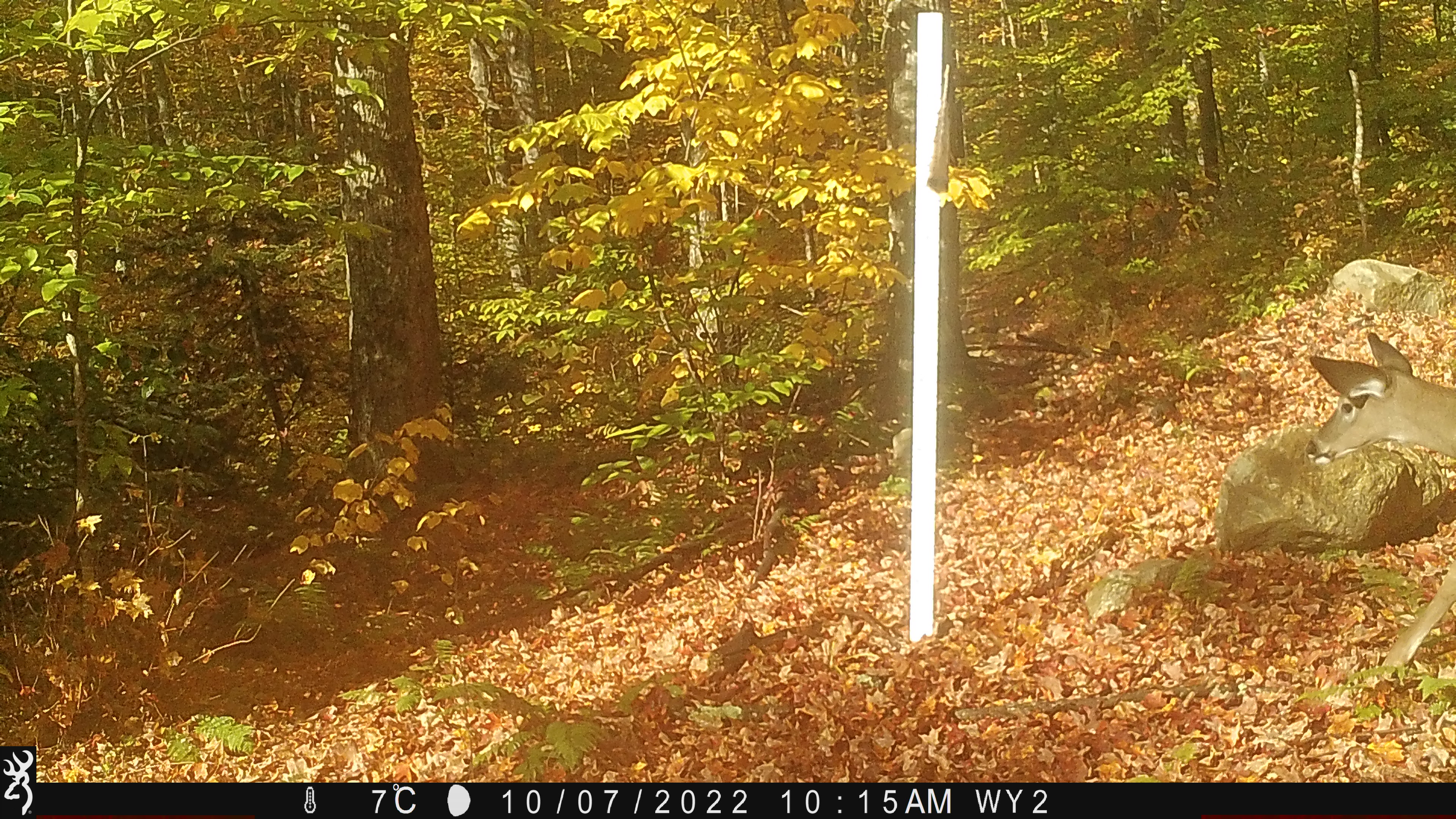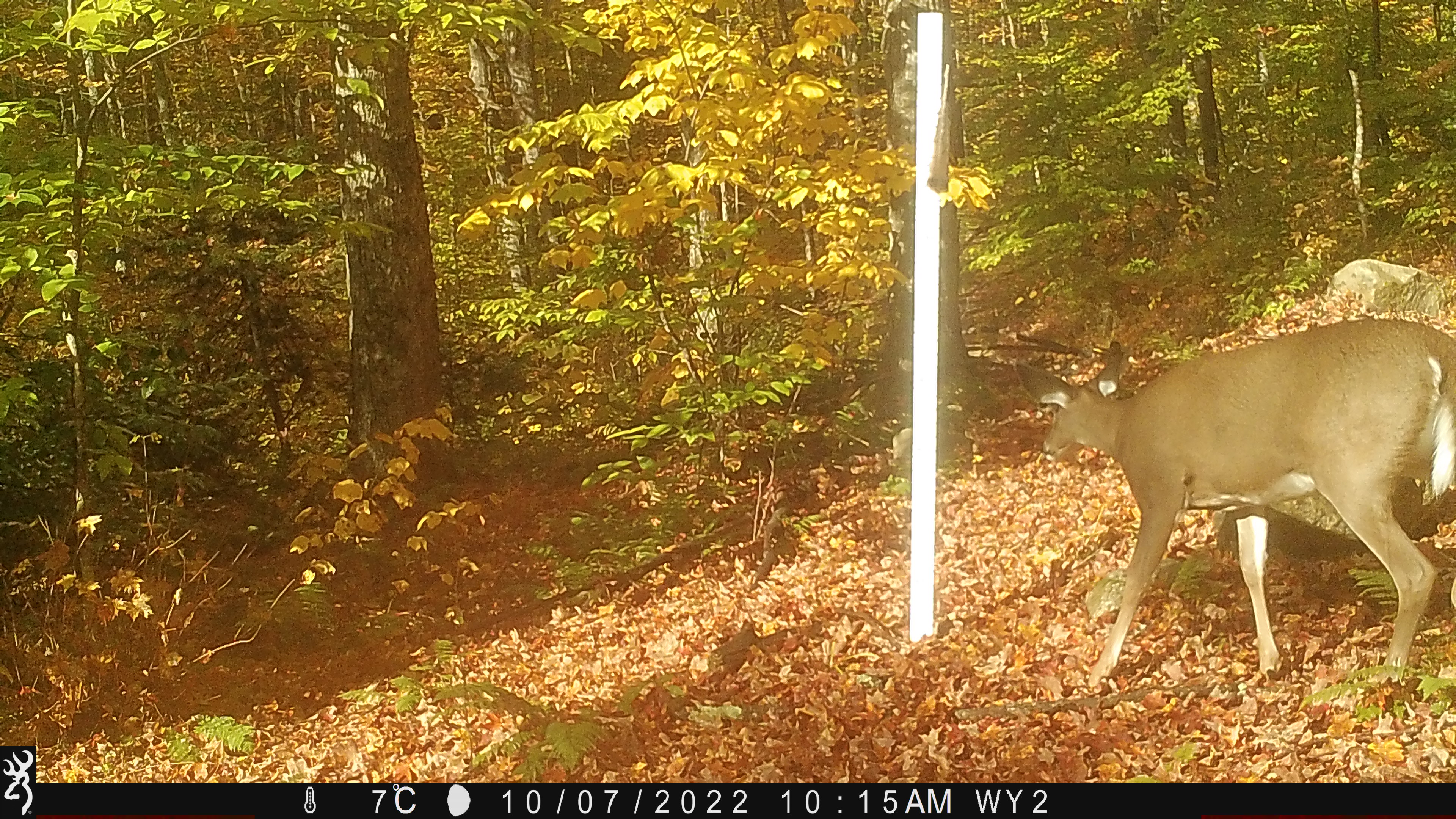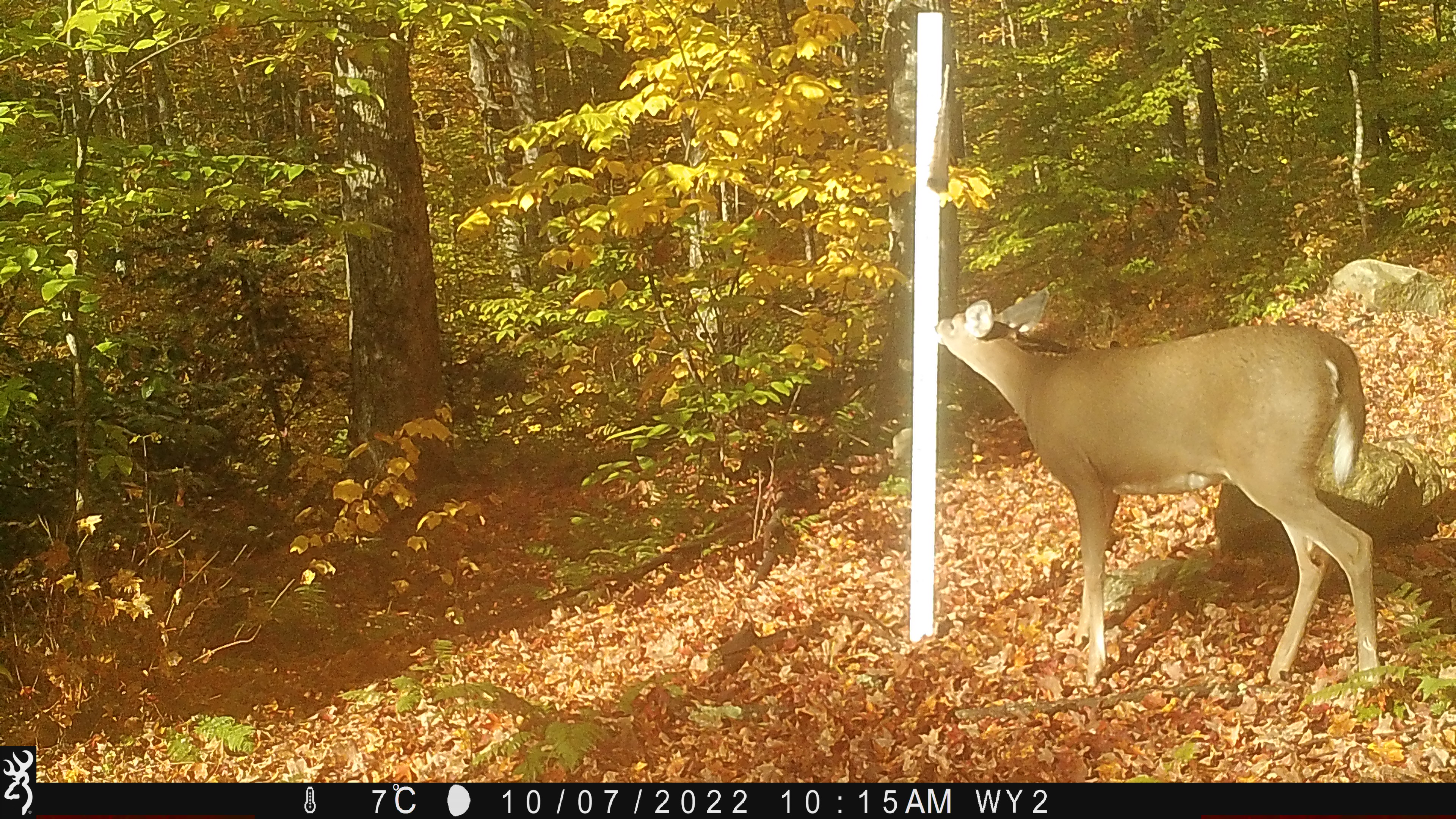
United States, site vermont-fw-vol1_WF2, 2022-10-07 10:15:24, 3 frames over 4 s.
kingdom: Animalia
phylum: Chordata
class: Mammalia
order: Artiodactyla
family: Cervidae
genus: Odocoileus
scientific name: Odocoileus virginianus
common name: white-tailed deer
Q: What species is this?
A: White-tailed deer (Odocoileus virginianus).